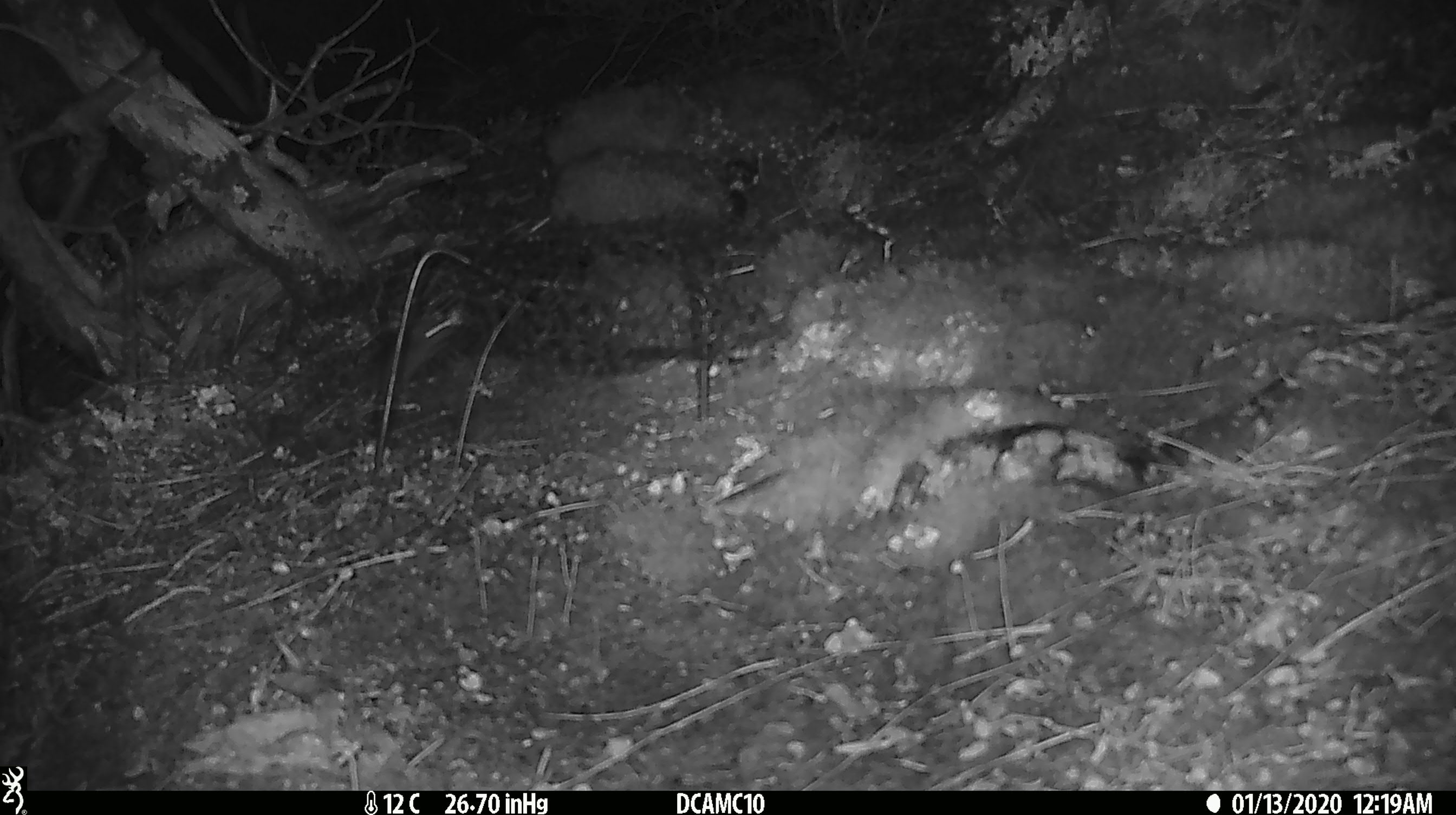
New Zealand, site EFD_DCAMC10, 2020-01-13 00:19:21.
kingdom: Animalia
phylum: Chordata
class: Mammalia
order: Rodentia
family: Muridae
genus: Mus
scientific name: Mus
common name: mouse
Mouse (Mus).